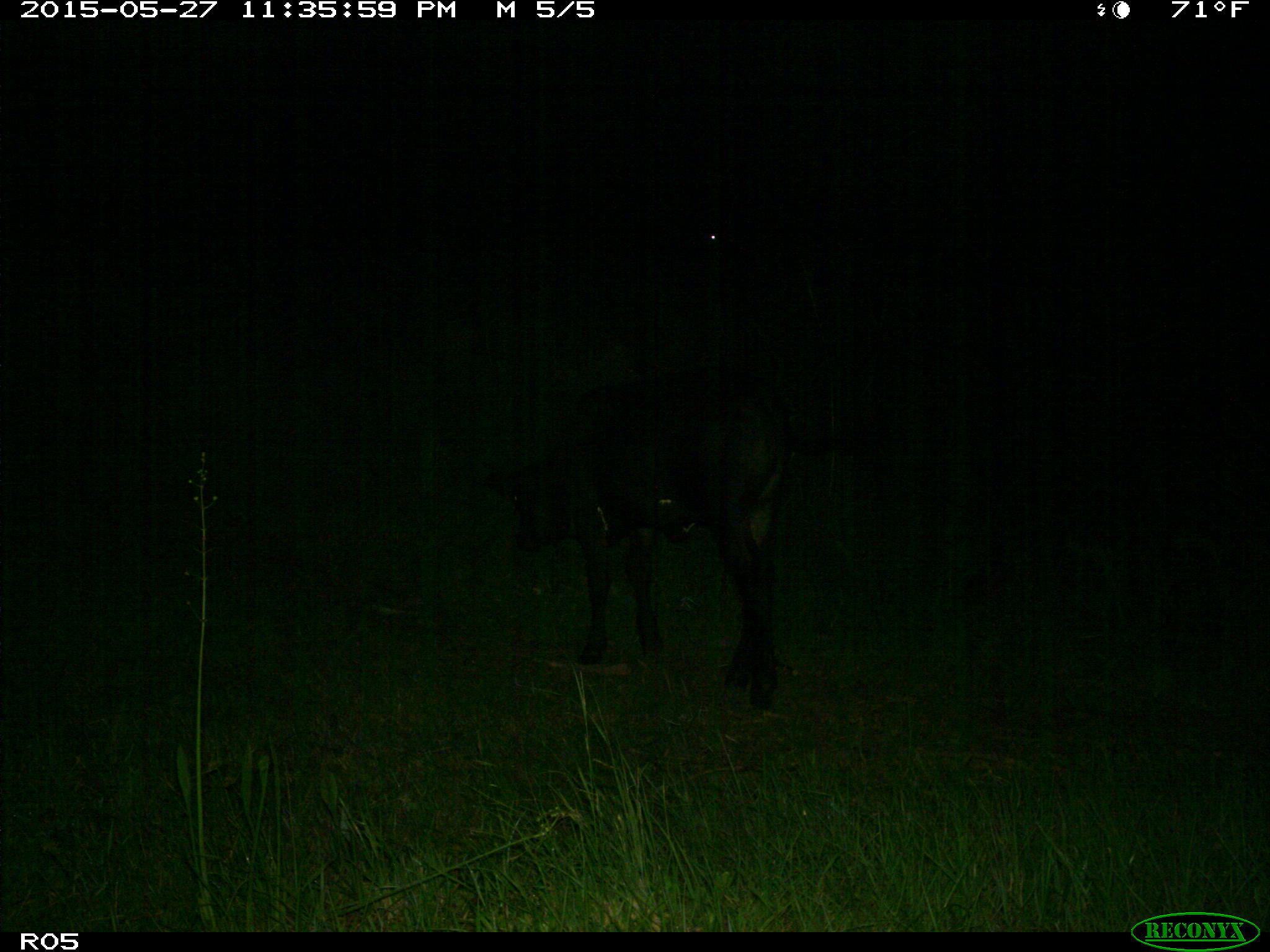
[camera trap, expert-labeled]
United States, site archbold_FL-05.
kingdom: Animalia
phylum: Chordata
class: Mammalia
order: Artiodactyla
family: Bovidae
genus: Bos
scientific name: Bos taurus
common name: domestic cow